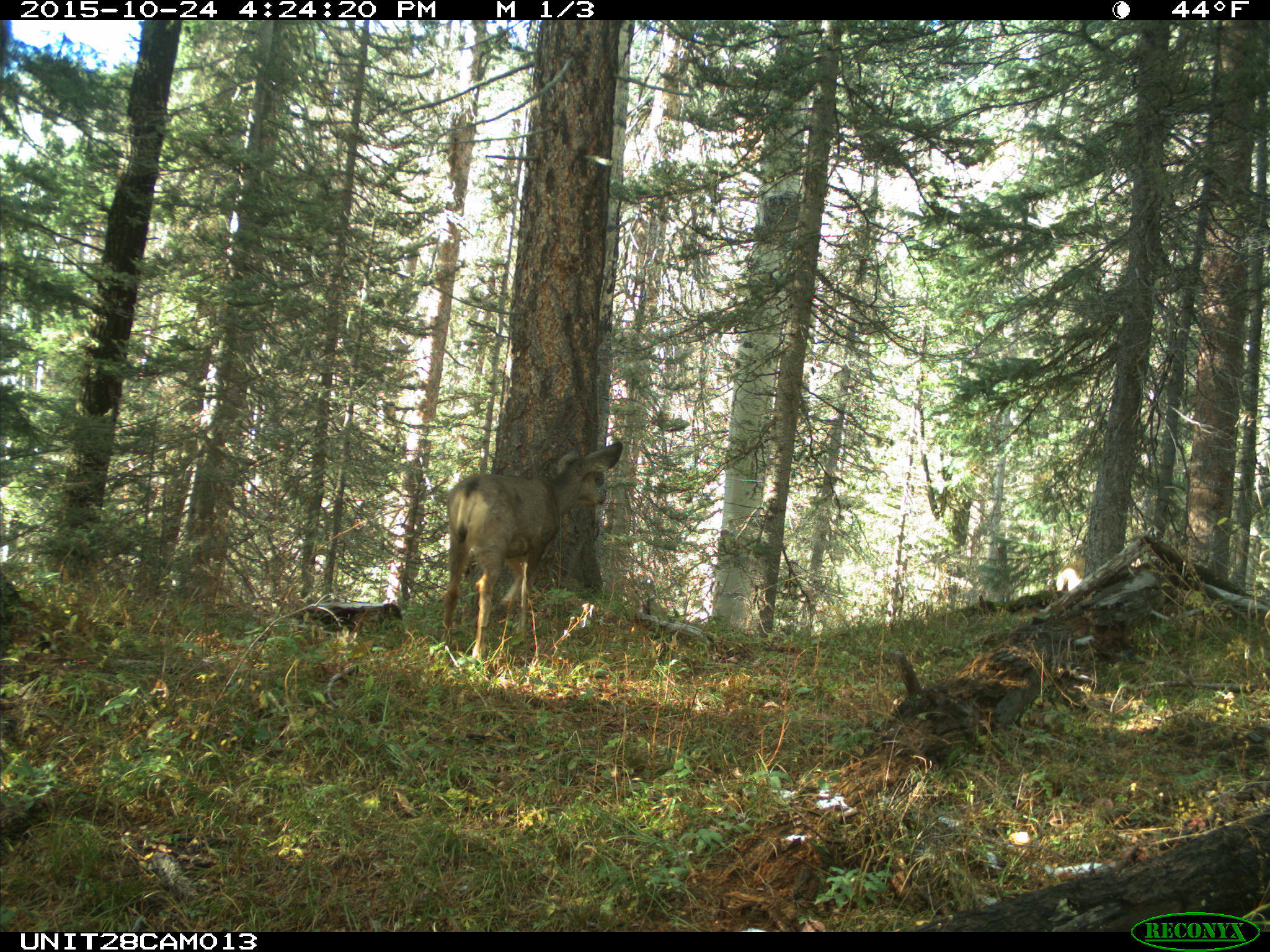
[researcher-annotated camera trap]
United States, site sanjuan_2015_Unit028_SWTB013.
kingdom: Animalia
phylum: Chordata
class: Mammalia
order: Artiodactyla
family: Cervidae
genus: Odocoileus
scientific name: Odocoileus hemionus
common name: mule deer